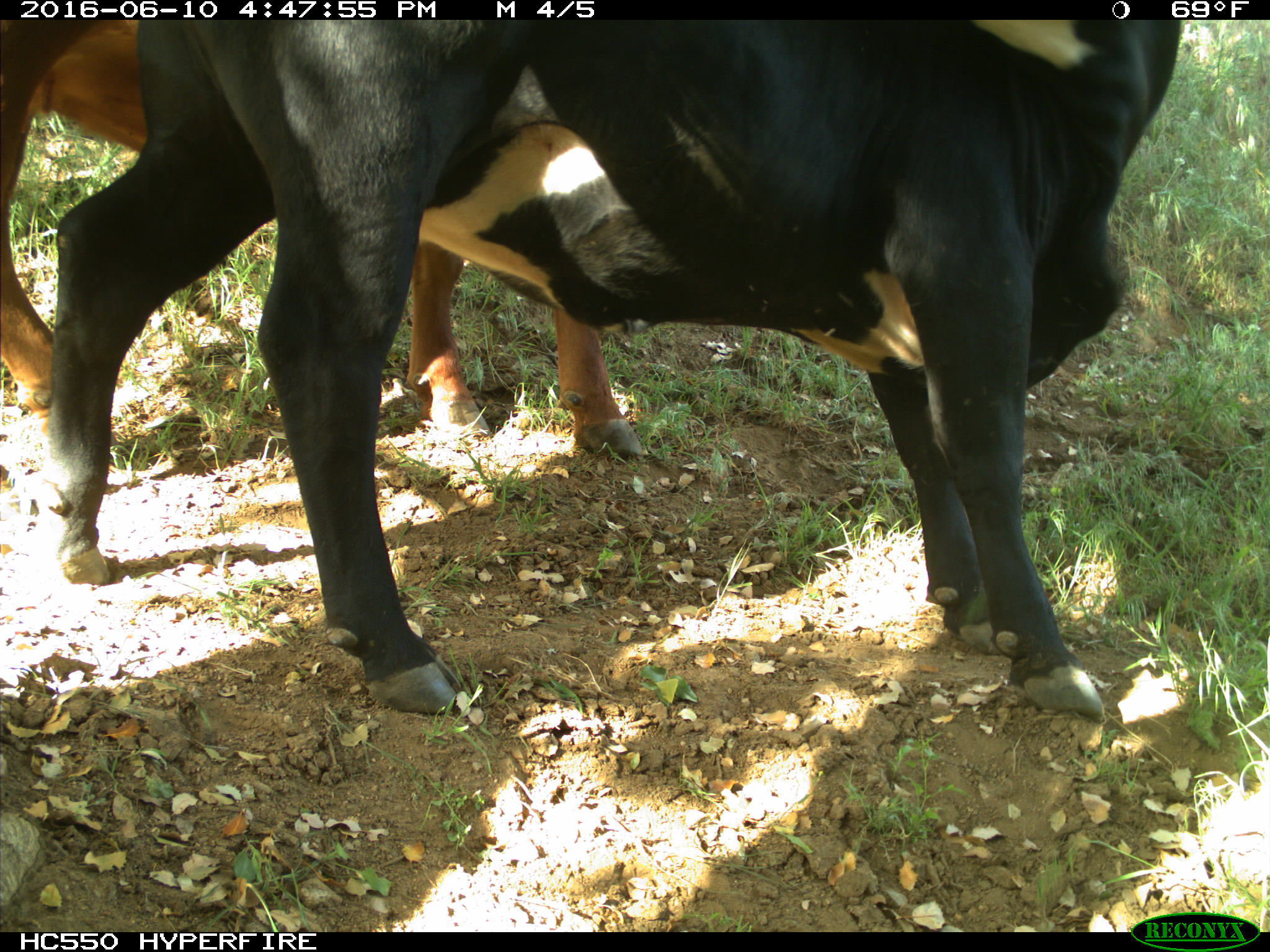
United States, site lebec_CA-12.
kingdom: Animalia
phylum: Chordata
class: Mammalia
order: Artiodactyla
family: Bovidae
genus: Bos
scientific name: Bos taurus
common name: domestic cow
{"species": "Bos taurus (domestic cow)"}